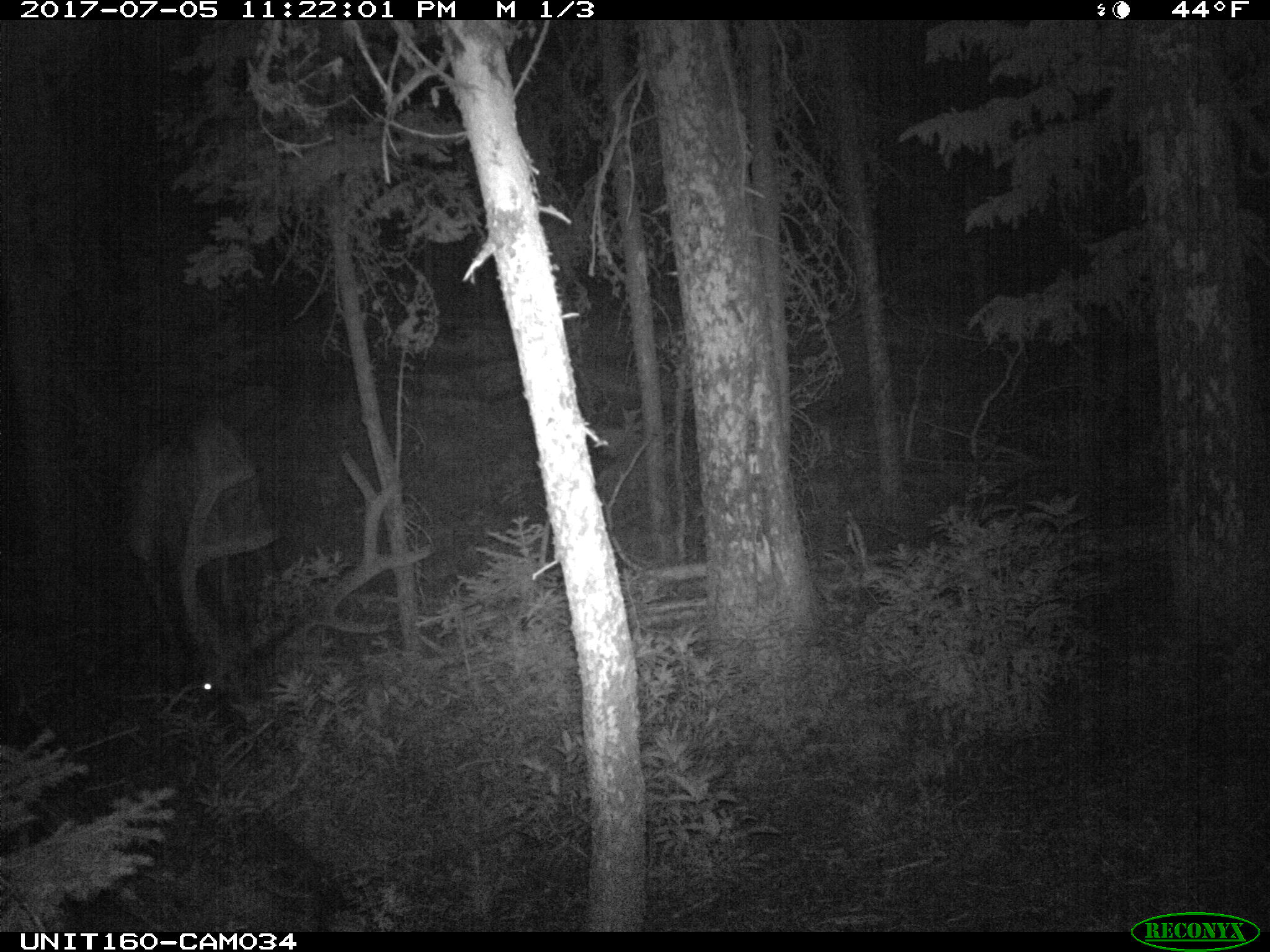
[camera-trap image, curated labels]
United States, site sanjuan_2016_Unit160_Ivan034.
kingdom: Animalia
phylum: Chordata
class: Mammalia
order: Artiodactyla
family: Cervidae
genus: Cervus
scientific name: Cervus elaphus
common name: red deer